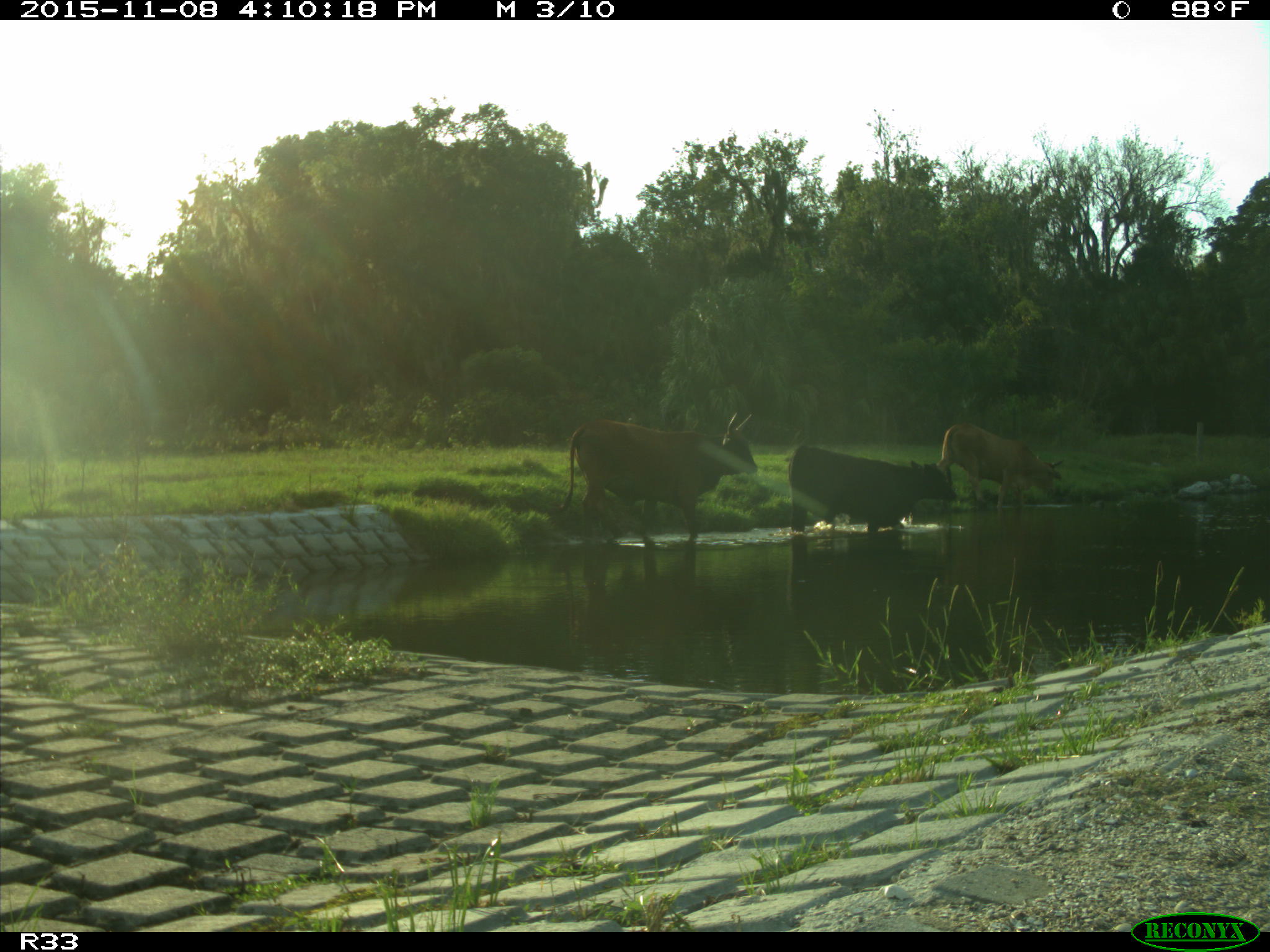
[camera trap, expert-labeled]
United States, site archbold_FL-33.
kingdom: Animalia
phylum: Chordata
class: Mammalia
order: Artiodactyla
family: Bovidae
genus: Bos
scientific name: Bos taurus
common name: domestic cow